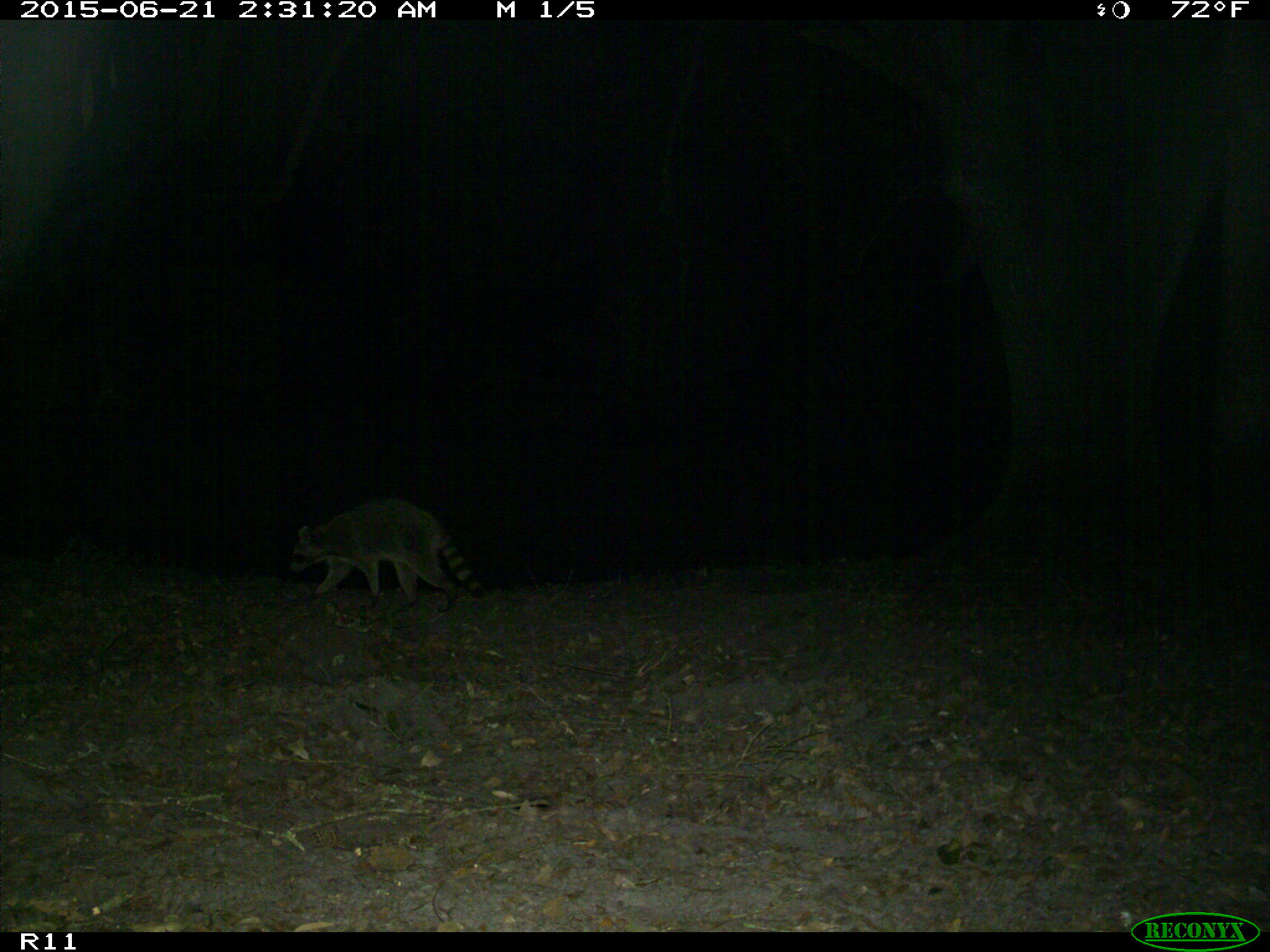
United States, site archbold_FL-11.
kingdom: Animalia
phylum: Chordata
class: Mammalia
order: Carnivora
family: Procyonidae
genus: Procyon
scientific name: Procyon lotor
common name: common raccoon